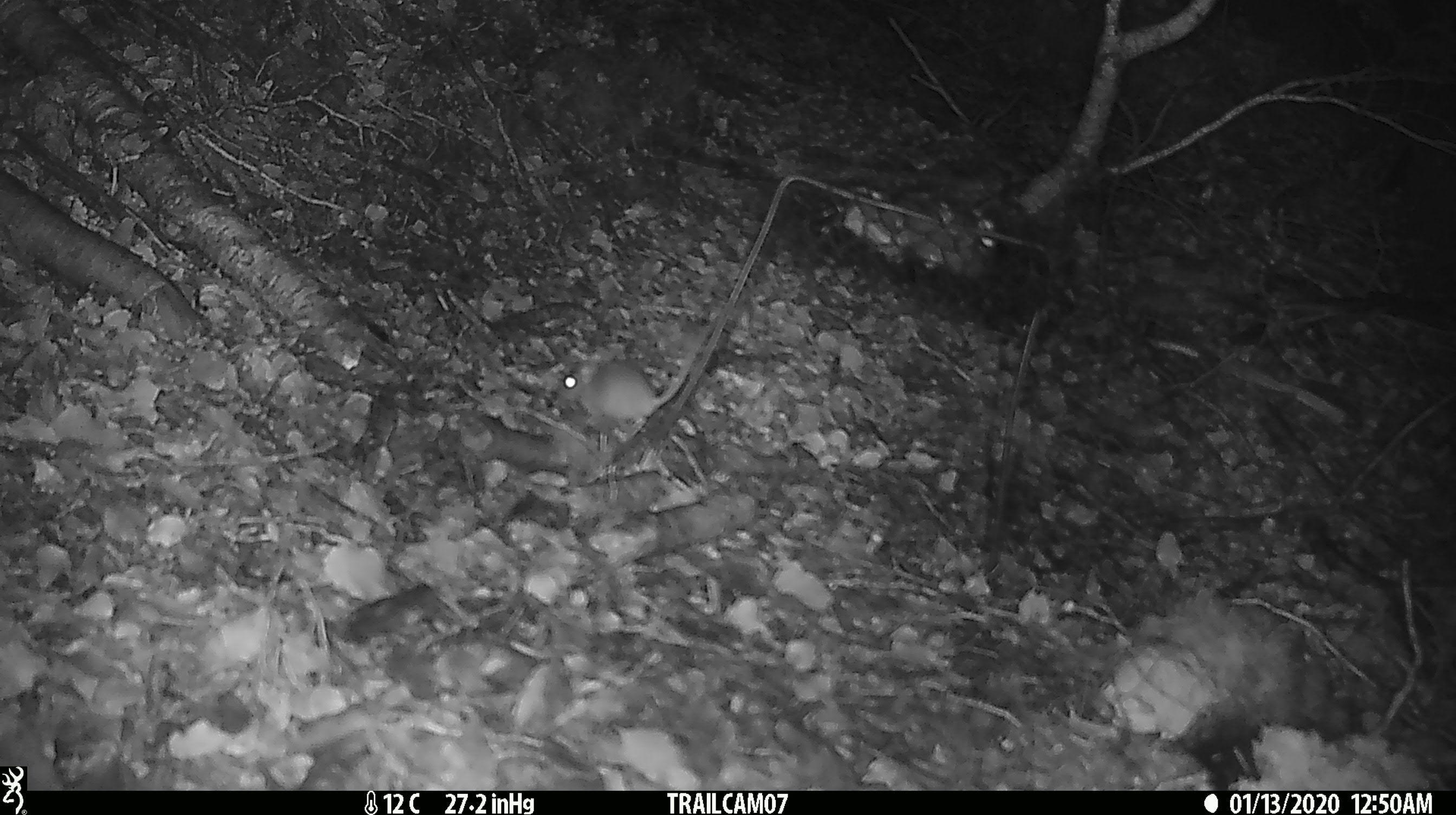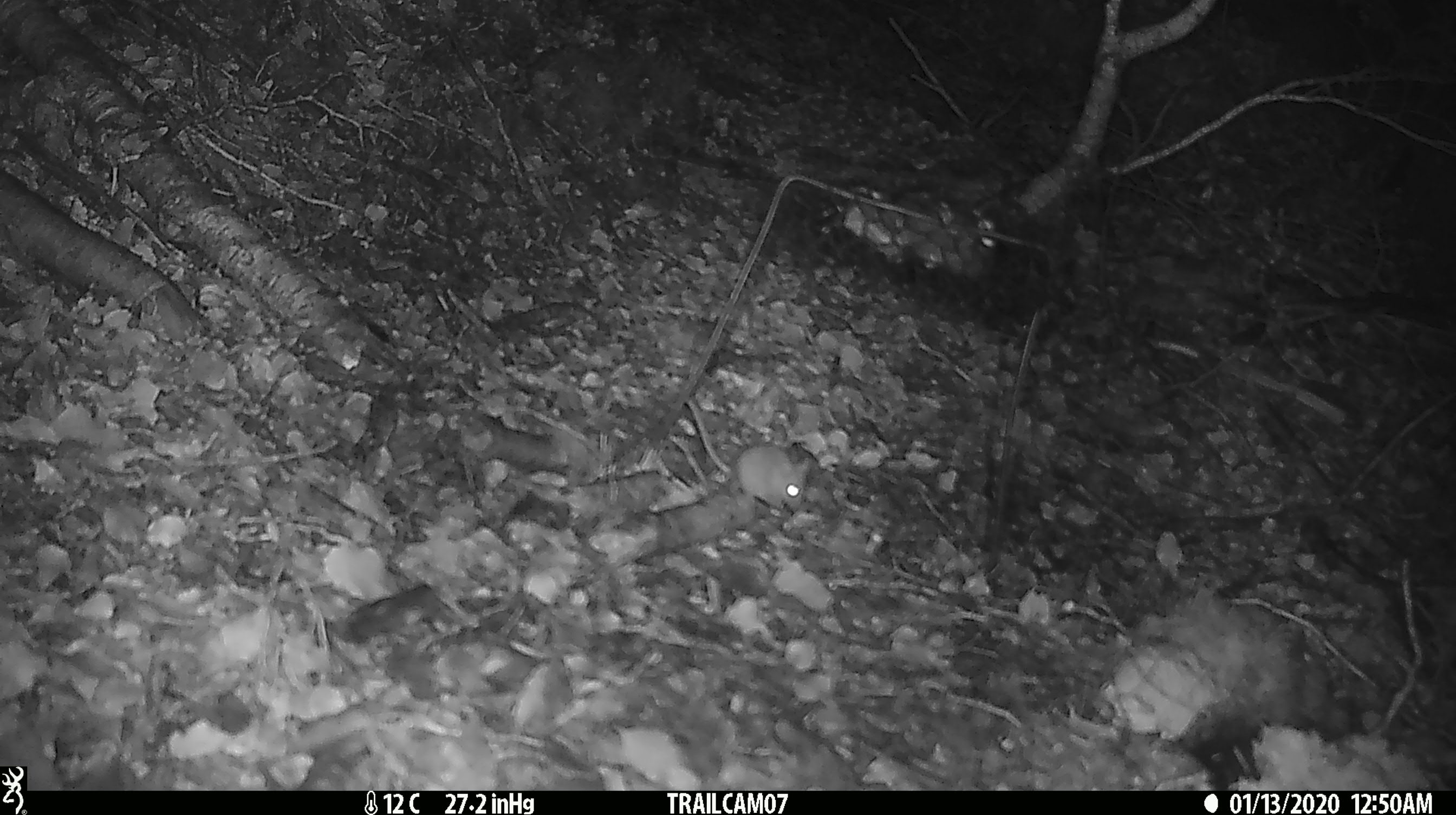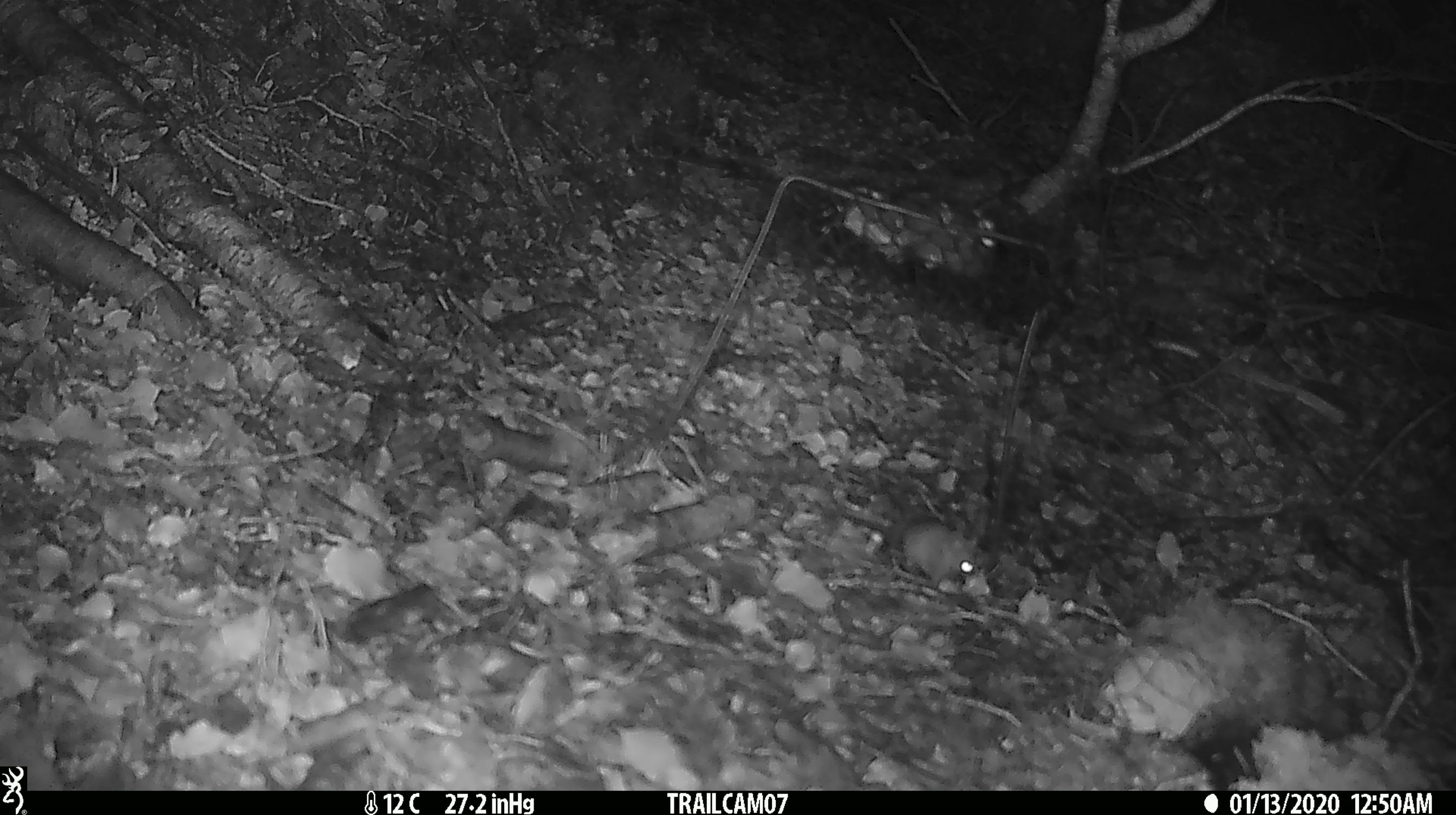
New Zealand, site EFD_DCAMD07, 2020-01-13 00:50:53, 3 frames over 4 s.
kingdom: Animalia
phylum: Chordata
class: Mammalia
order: Rodentia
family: Muridae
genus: Mus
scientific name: Mus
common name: mouse